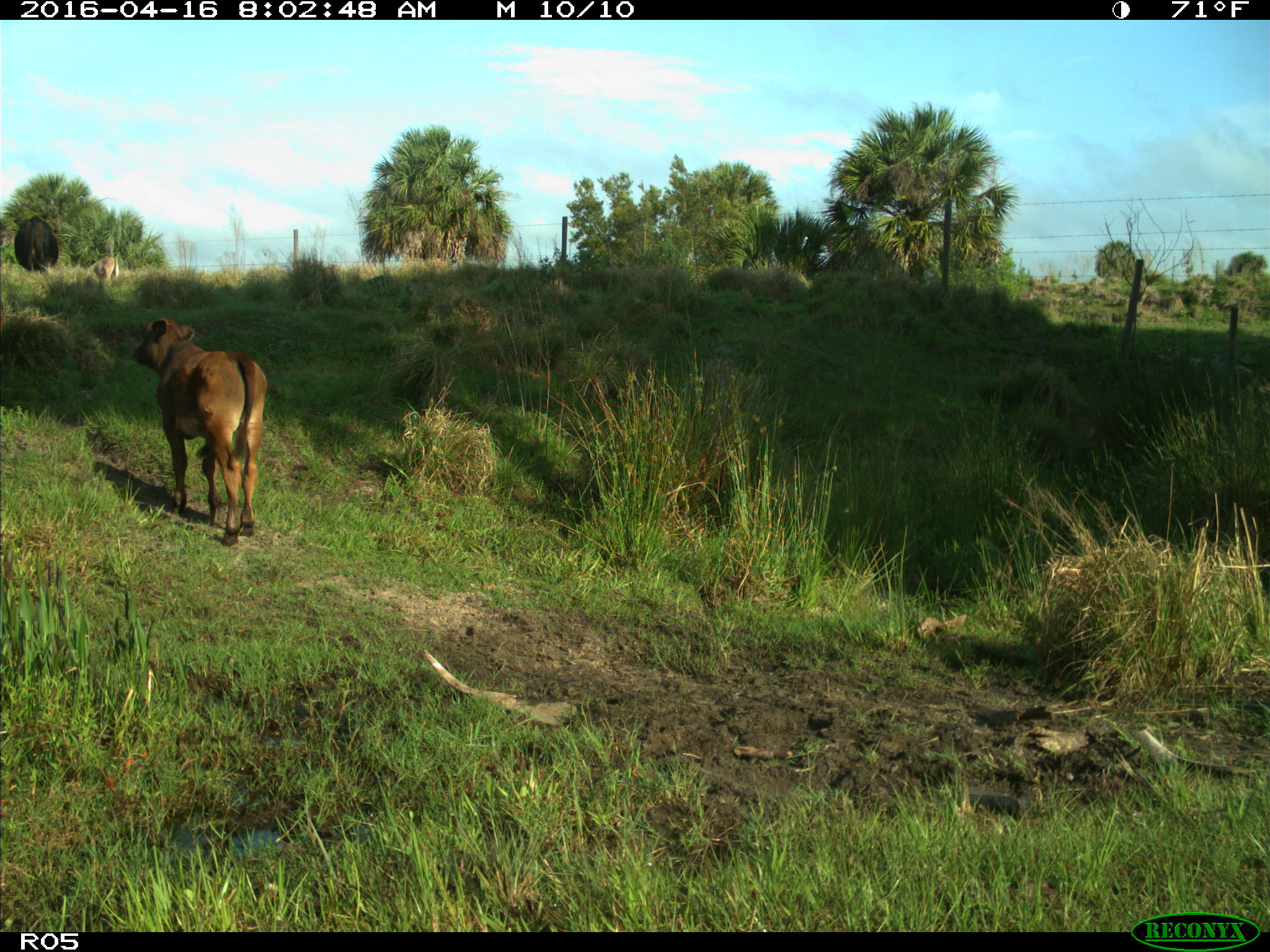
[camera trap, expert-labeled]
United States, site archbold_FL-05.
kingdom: Animalia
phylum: Chordata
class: Mammalia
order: Artiodactyla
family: Bovidae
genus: Bos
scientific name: Bos taurus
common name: domestic cow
Bos taurus (domestic cow).